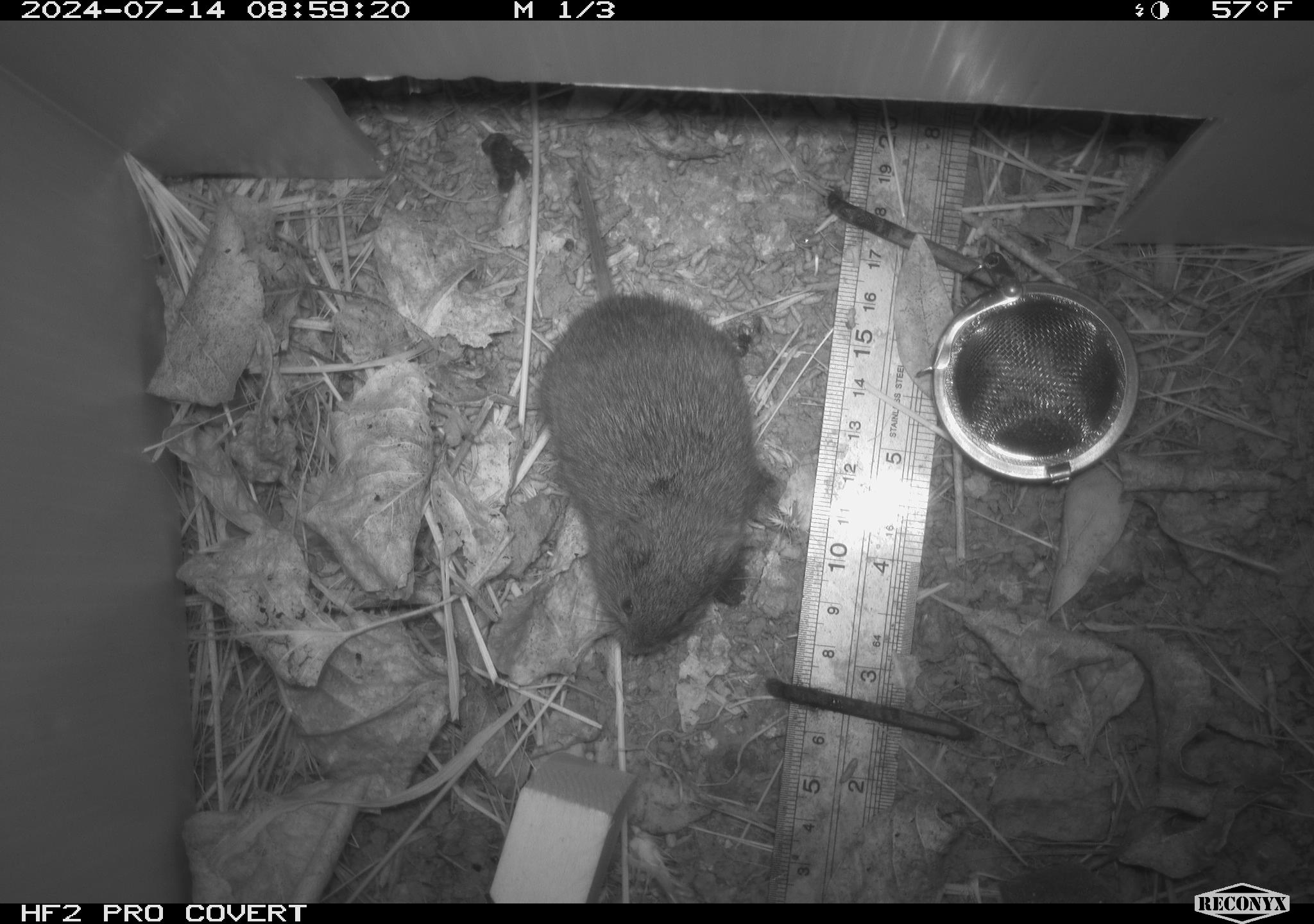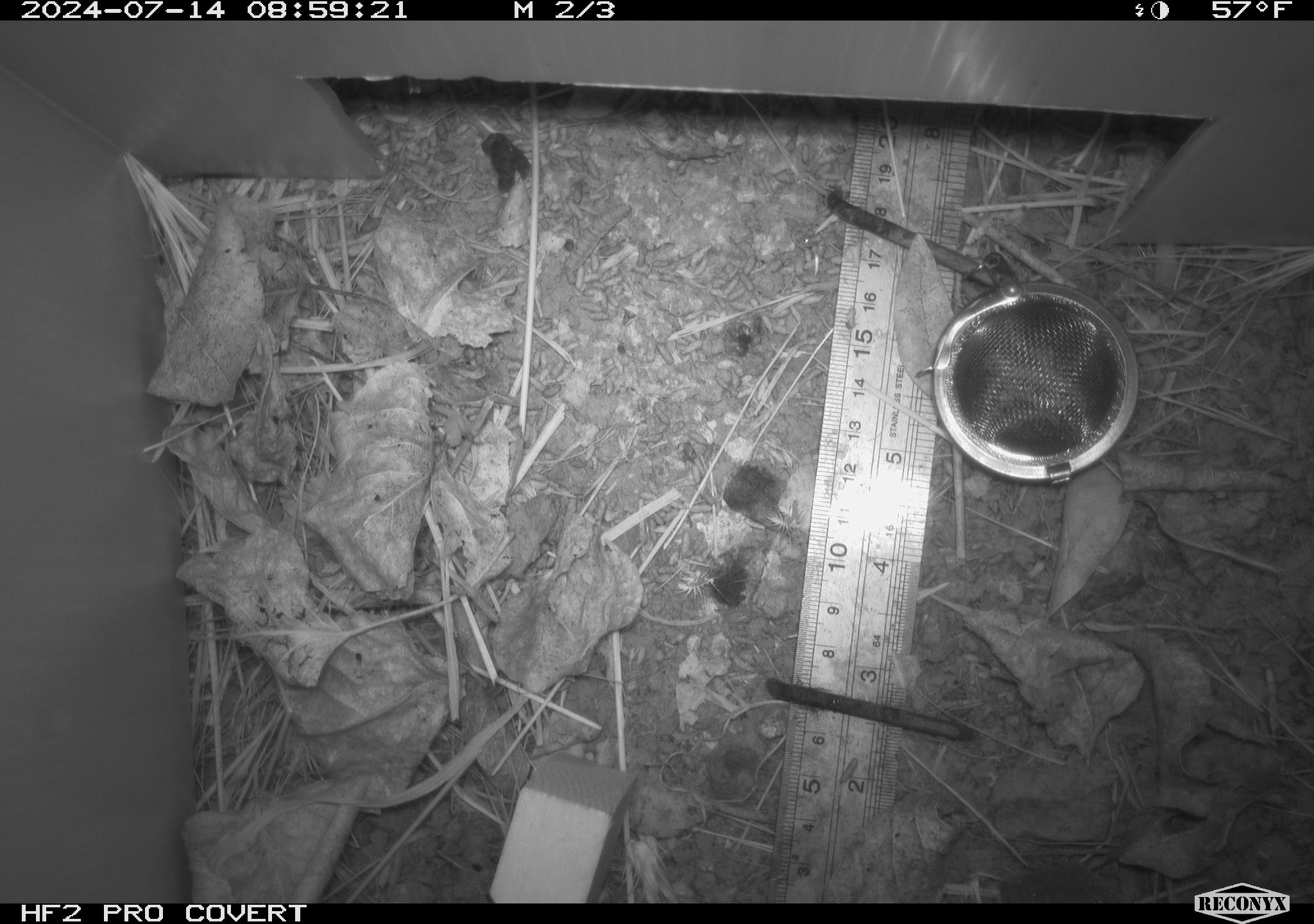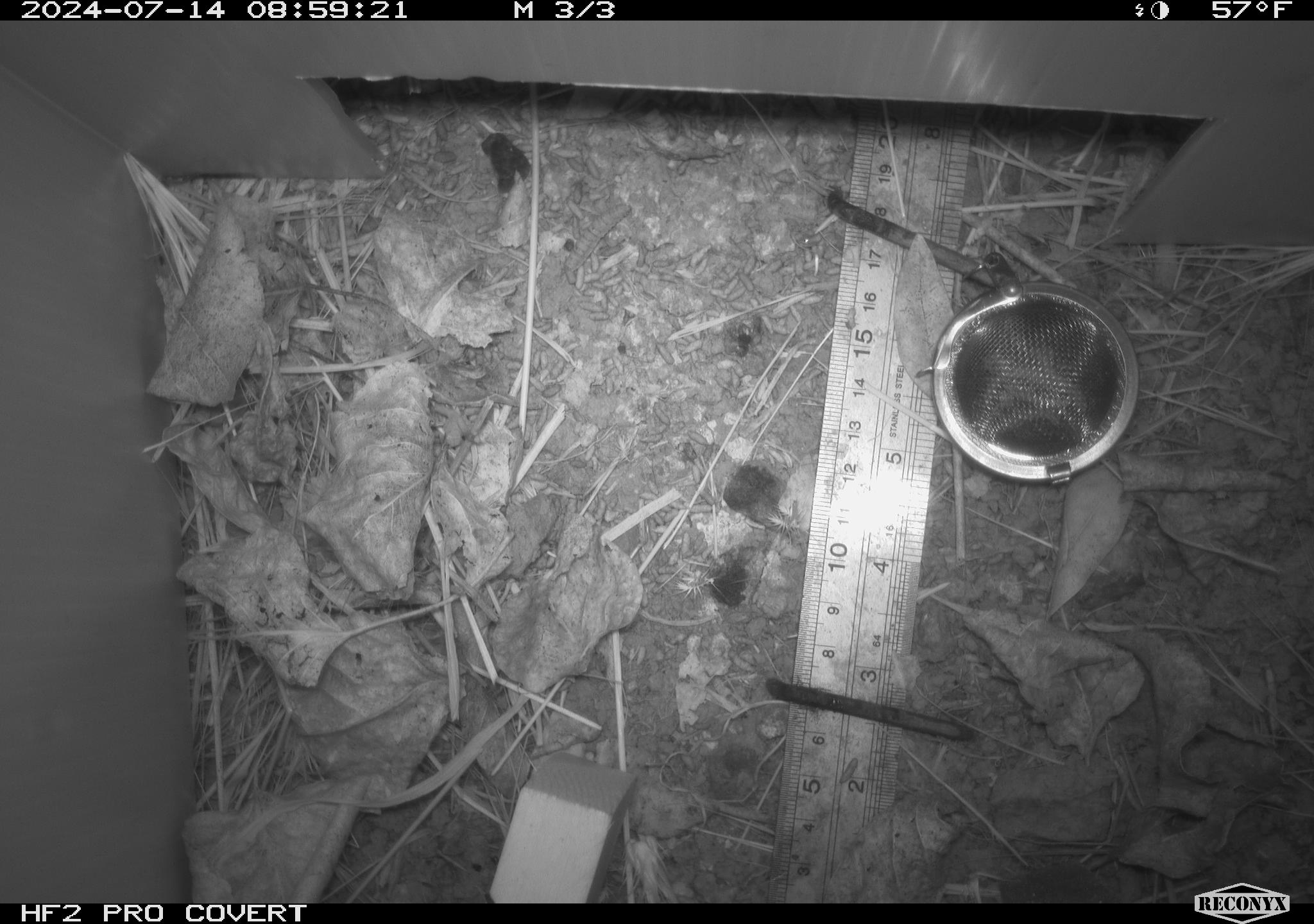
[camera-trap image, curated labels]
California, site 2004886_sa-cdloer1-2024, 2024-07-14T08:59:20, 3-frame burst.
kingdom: Animalia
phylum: Chordata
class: Mammalia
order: Rodentia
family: Cricetidae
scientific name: Arvicolinae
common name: voles, lemmings, and muskrats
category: arvicolinae subfamily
Arvicolinae subfamily (voles, lemmings, and muskrats) (Arvicolinae).